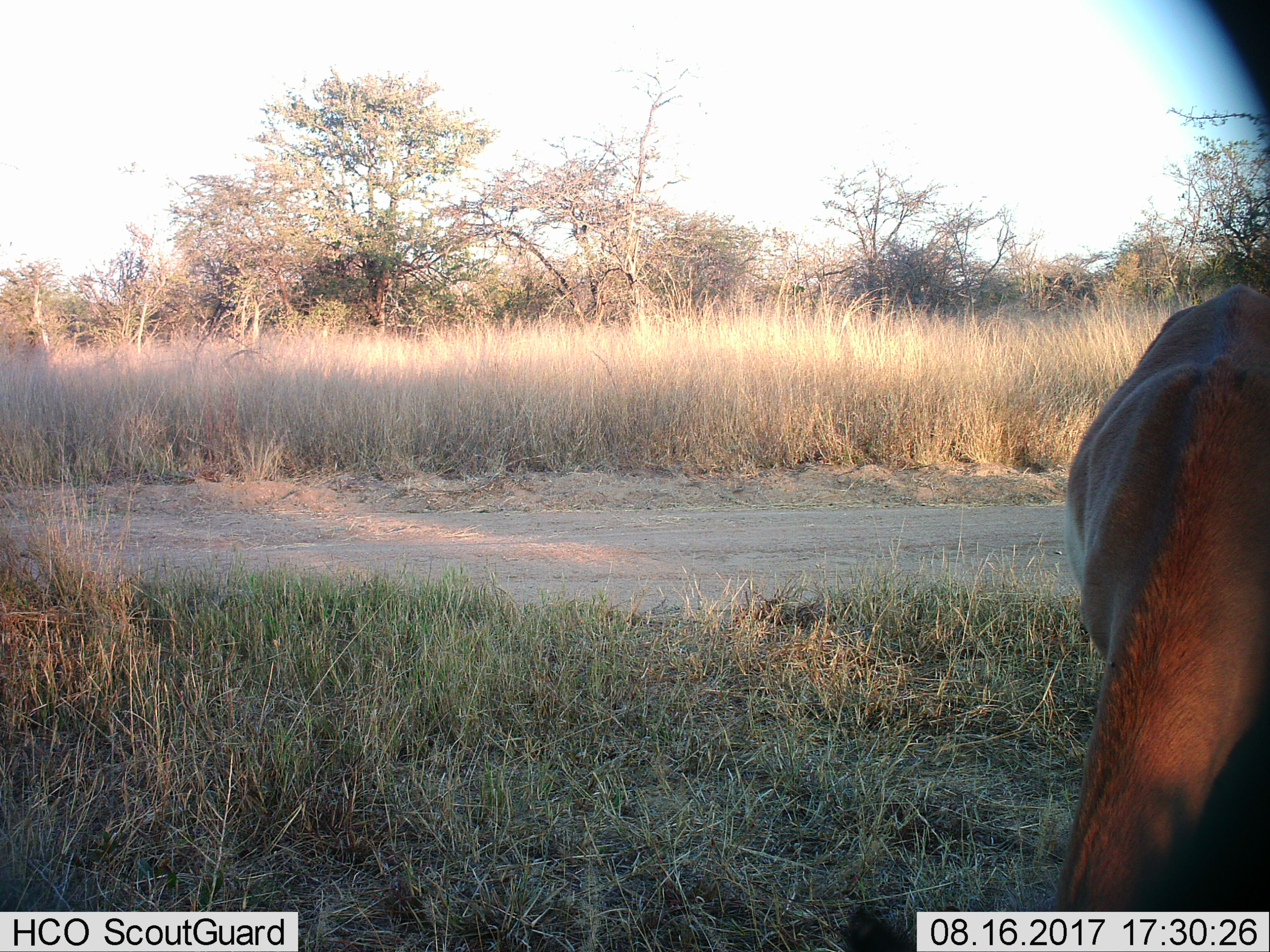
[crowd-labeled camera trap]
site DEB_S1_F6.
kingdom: Animalia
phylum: Chordata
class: Mammalia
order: Artiodactyla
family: Bovidae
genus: Aepyceros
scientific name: Aepyceros melampus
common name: impala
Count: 1.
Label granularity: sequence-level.